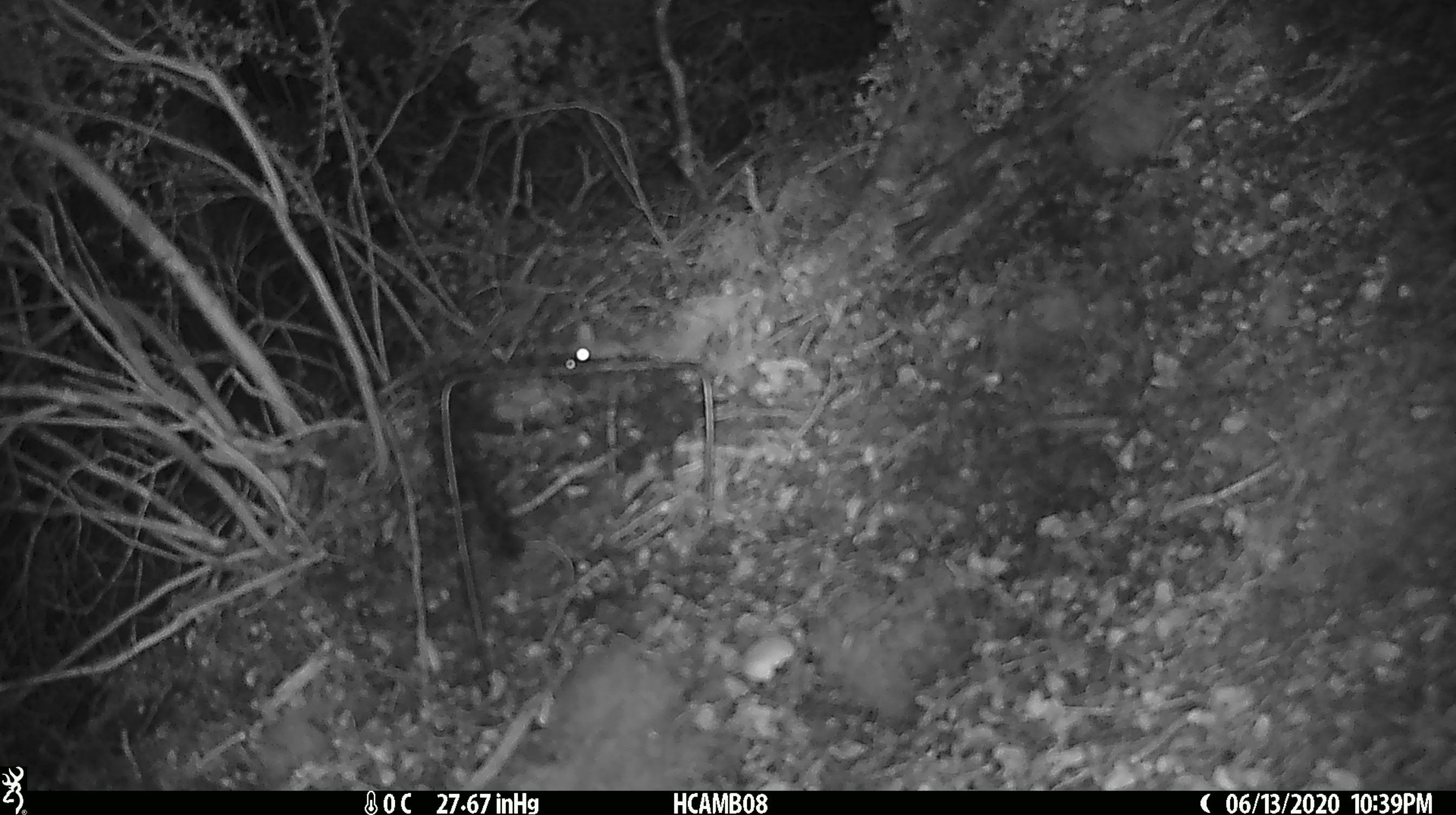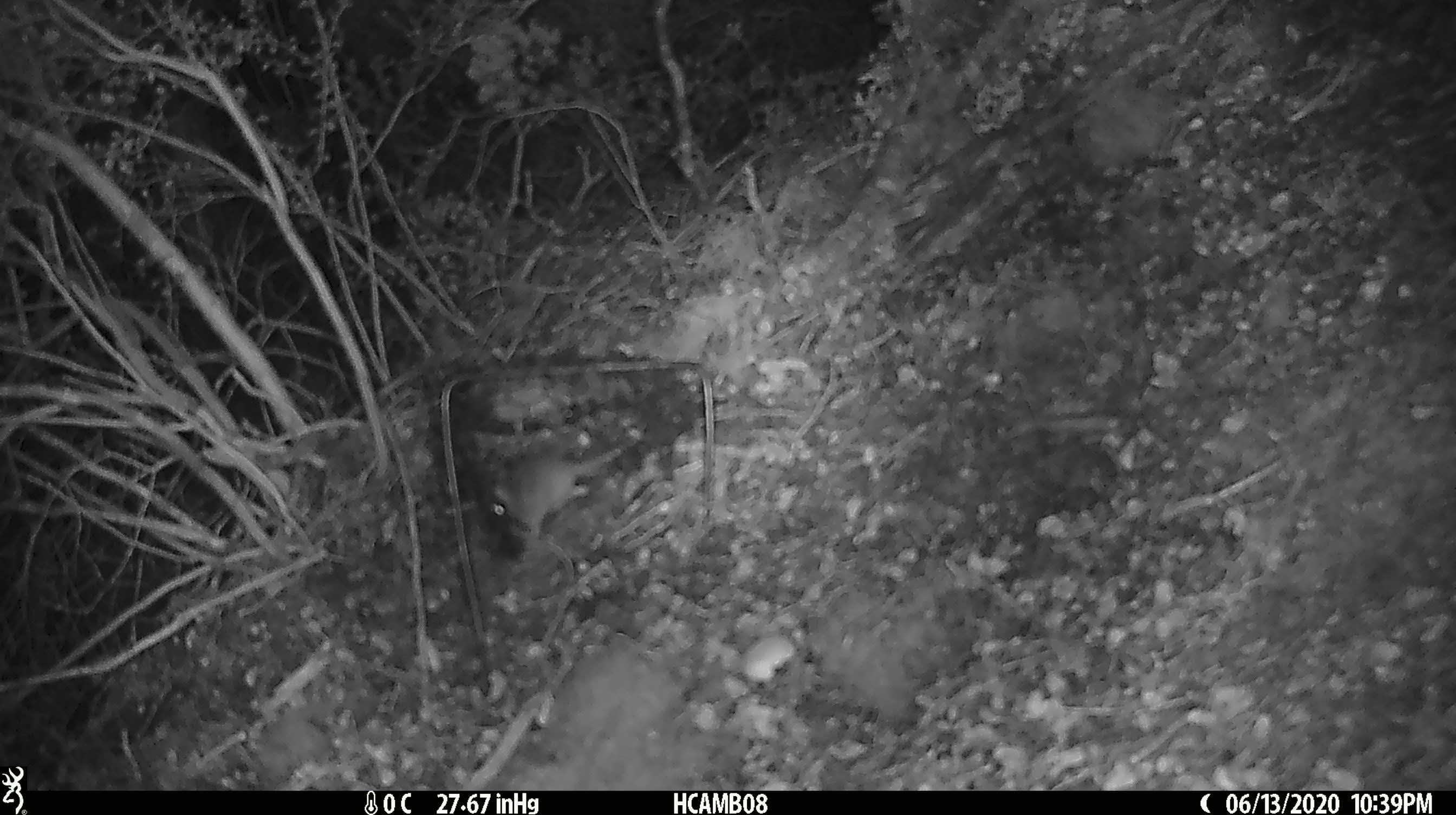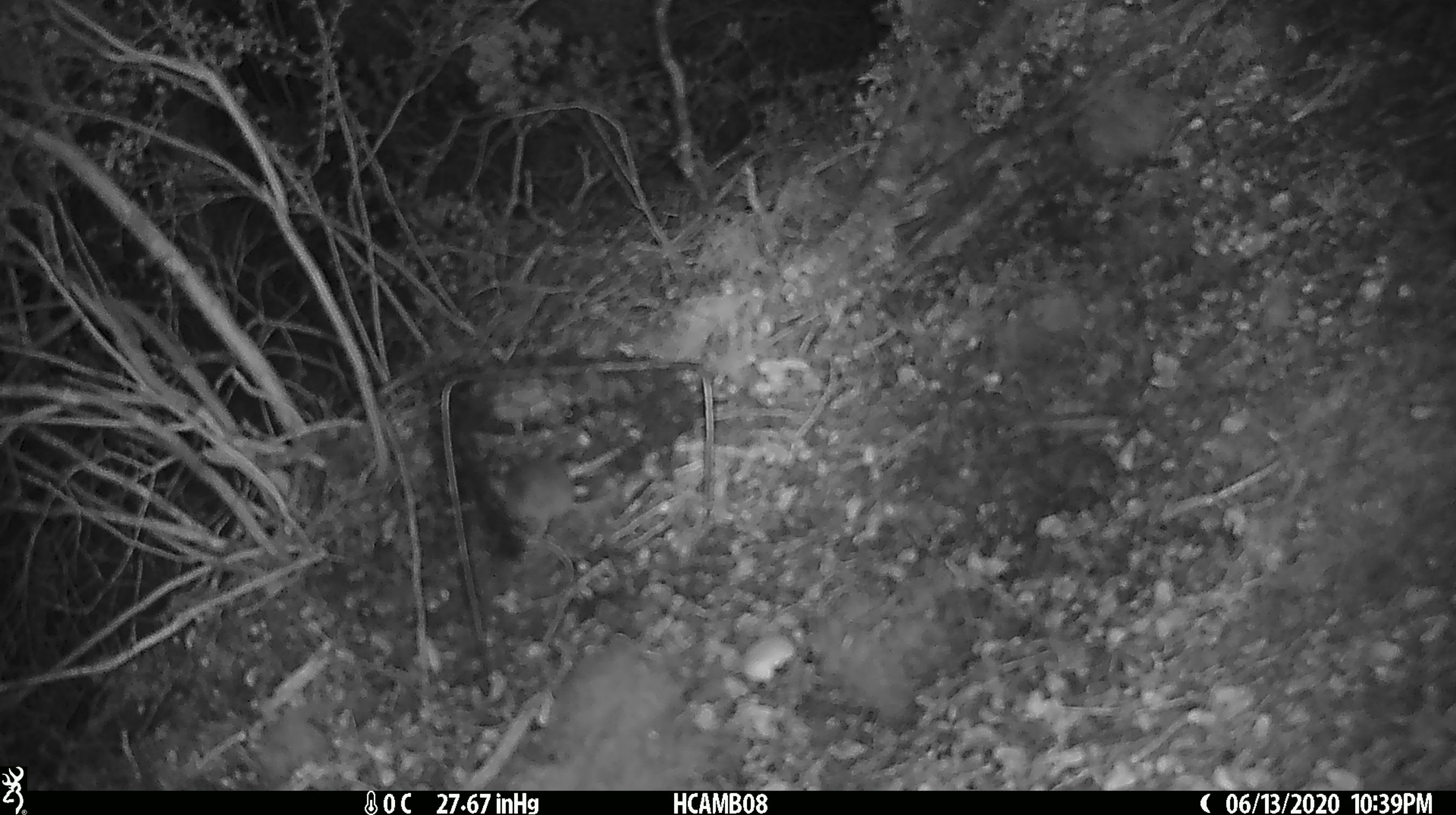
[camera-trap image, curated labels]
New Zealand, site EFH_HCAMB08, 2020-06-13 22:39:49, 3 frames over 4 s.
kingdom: Animalia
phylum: Chordata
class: Mammalia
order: Rodentia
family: Muridae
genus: Mus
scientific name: Mus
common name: mouse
Mouse (Mus).